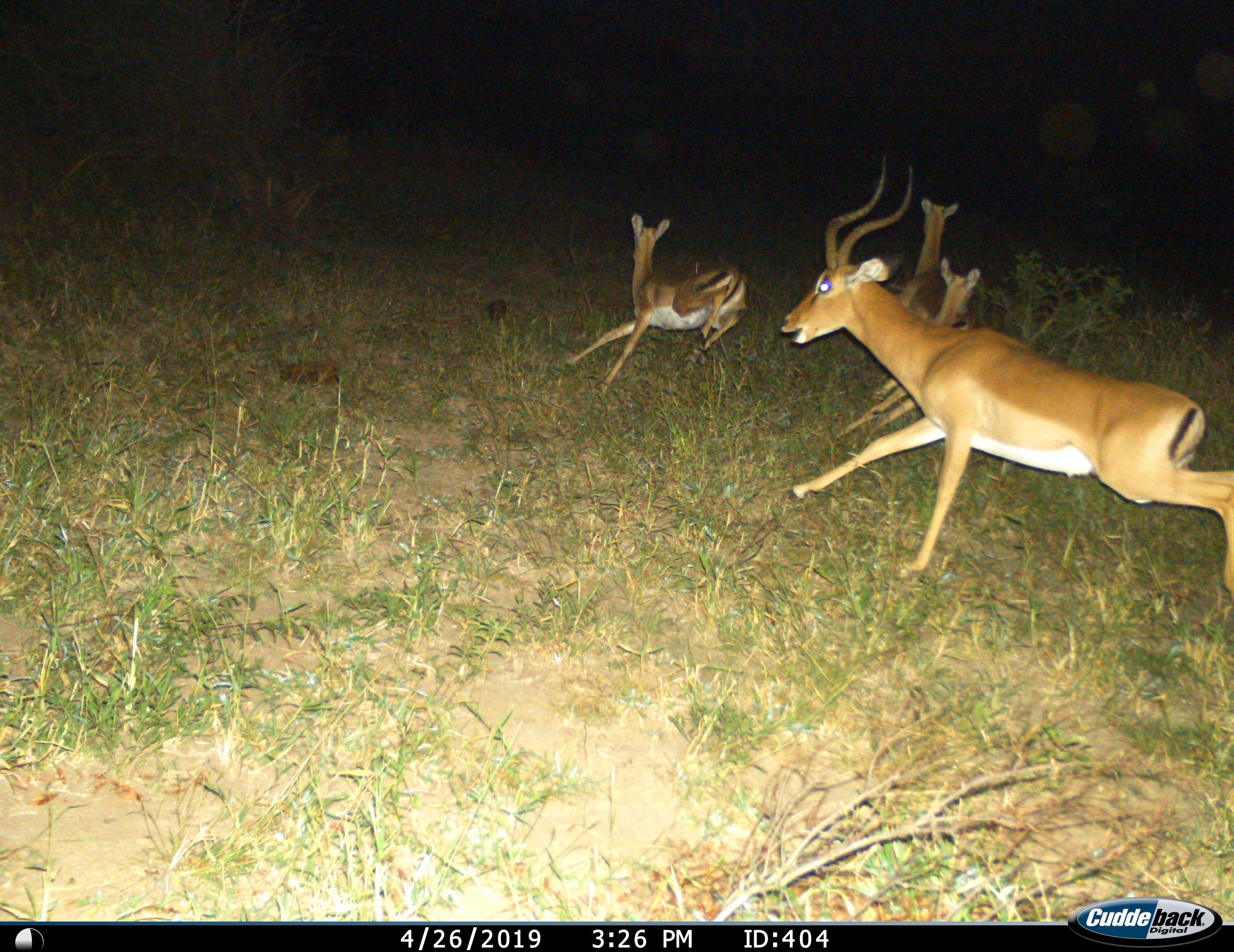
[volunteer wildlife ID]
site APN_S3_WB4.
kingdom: Animalia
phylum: Chordata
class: Mammalia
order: Artiodactyla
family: Bovidae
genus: Aepyceros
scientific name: Aepyceros melampus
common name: impala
Impala (Aepyceros melampus), count 4. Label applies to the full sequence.